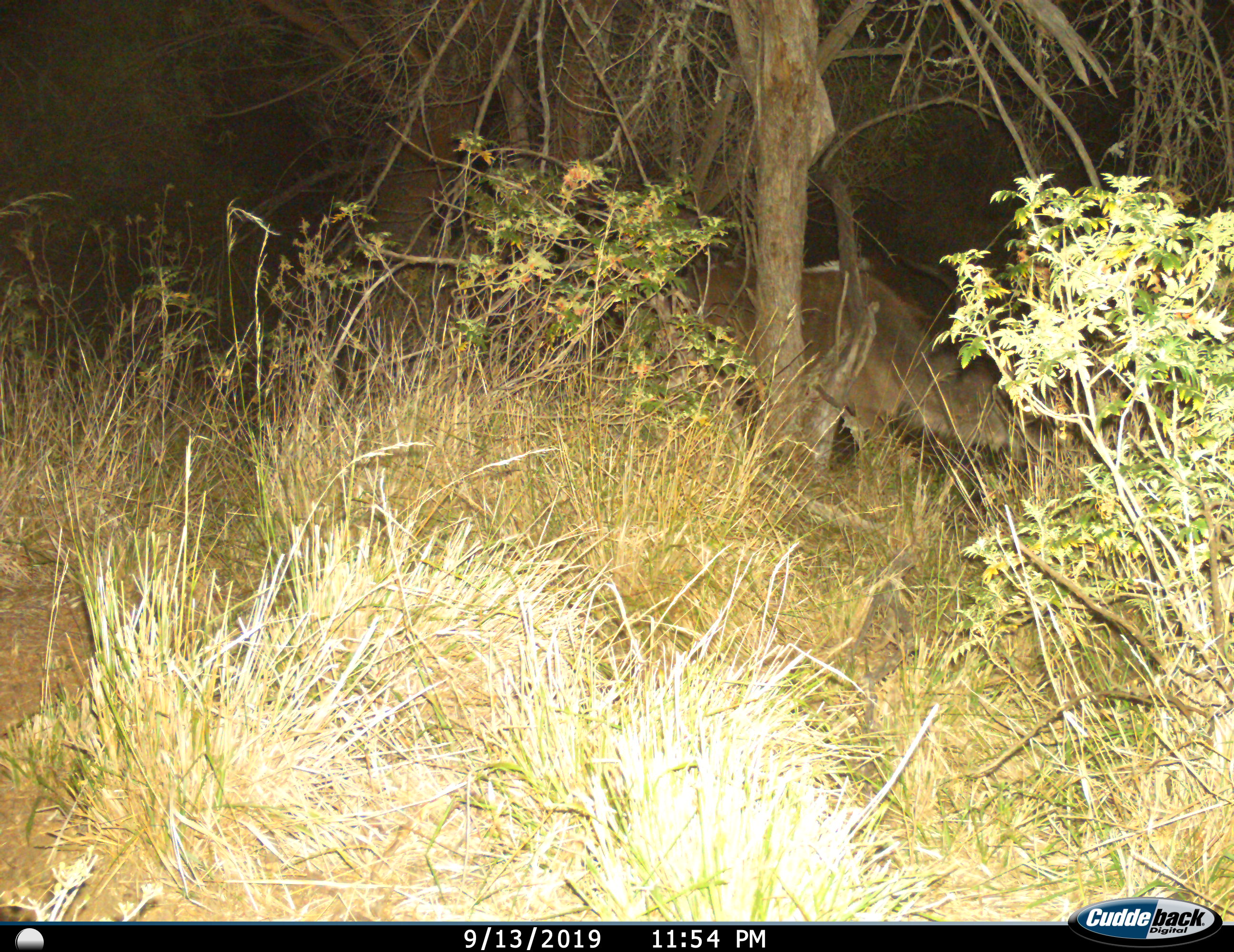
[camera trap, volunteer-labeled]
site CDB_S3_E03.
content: unidentified animal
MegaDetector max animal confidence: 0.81